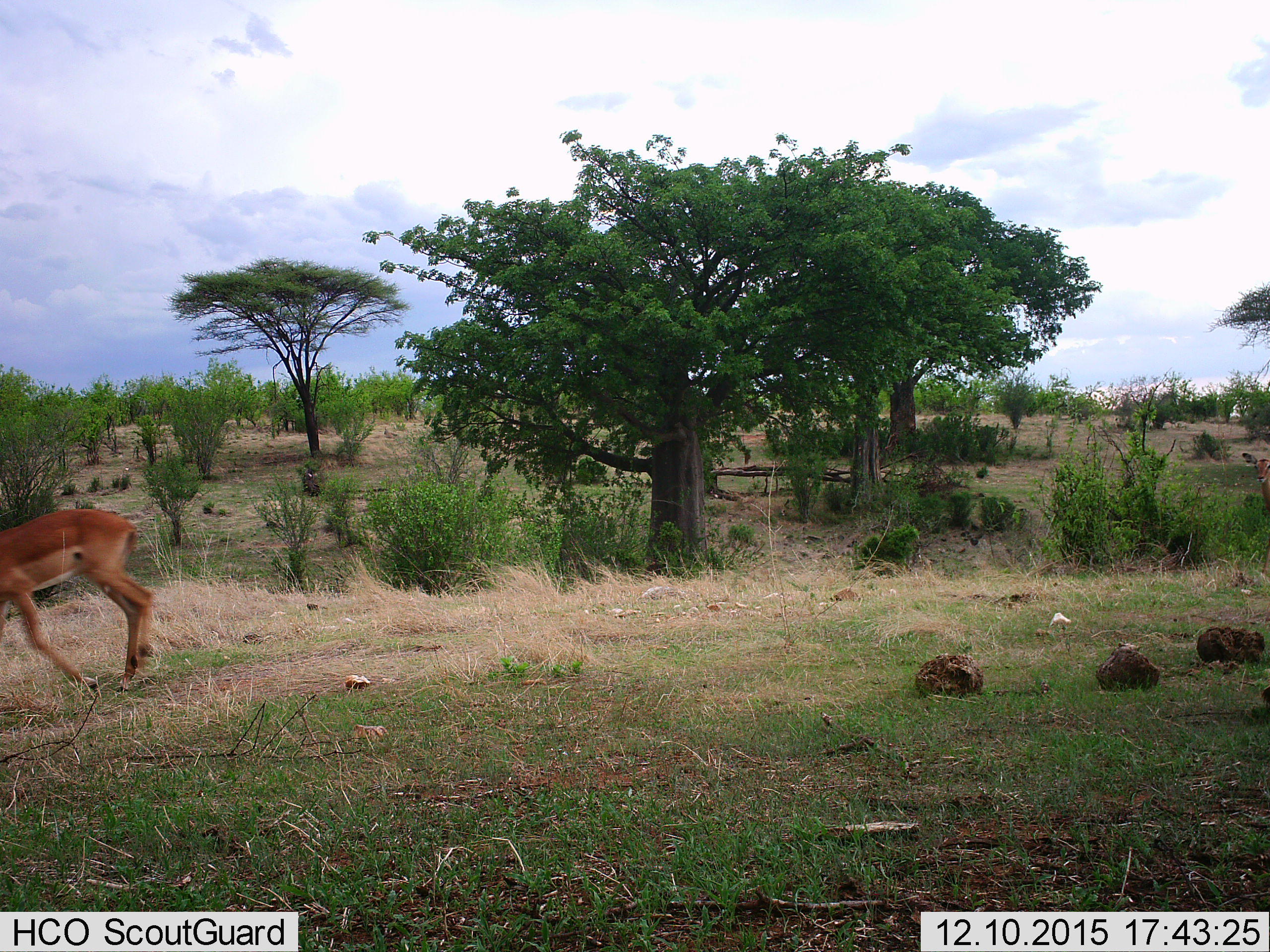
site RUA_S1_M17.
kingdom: Animalia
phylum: Chordata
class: Mammalia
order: Artiodactyla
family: Bovidae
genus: Aepyceros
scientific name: Aepyceros melampus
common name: impala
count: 2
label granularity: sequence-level